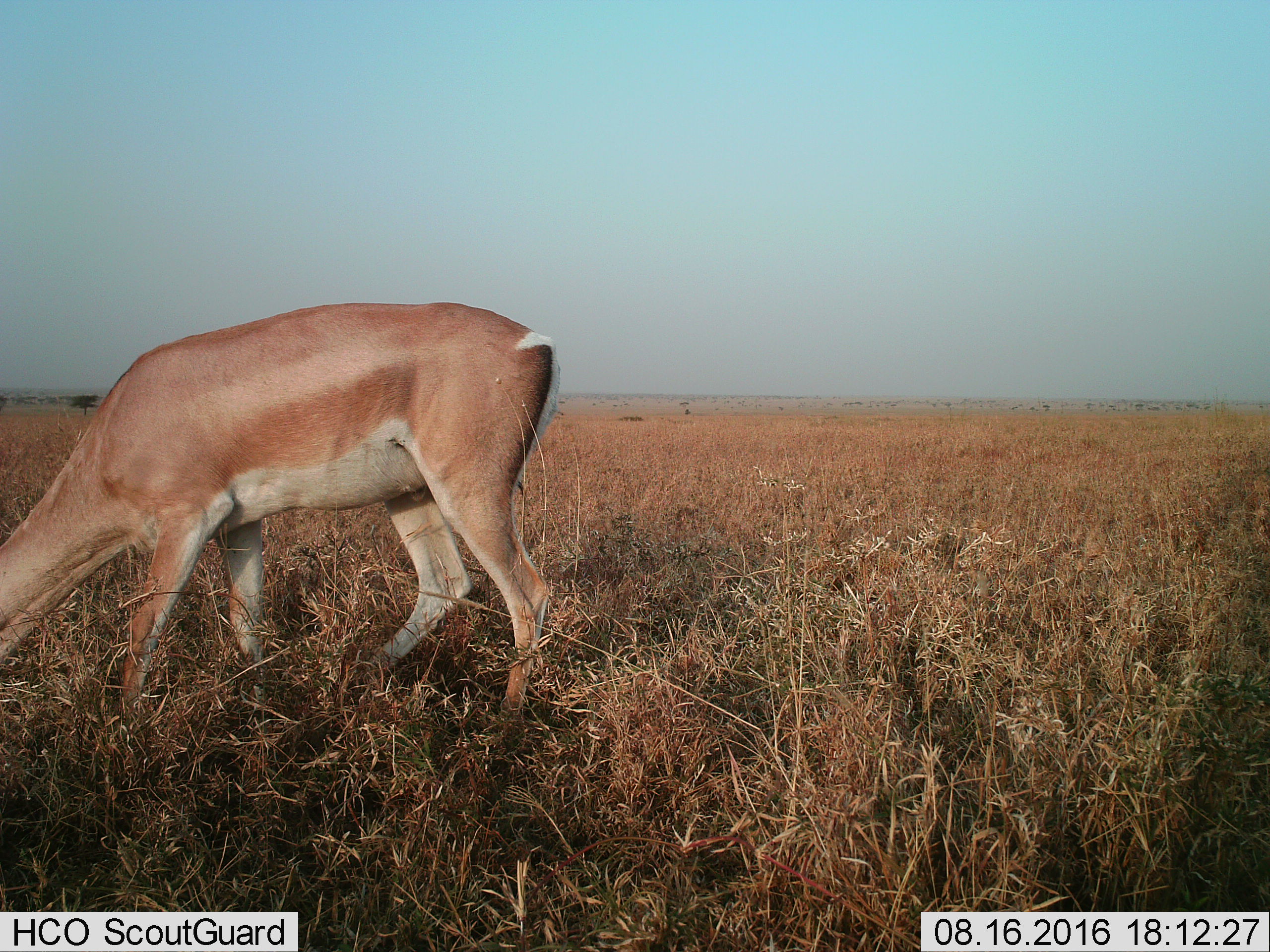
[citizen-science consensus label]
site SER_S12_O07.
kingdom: Animalia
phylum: Chordata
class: Mammalia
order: Artiodactyla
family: Bovidae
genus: Nanger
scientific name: Nanger granti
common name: grant's gazelle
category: gazellegrants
Gazellegrants (grant's gazelle) (Nanger granti), count 1. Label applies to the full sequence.